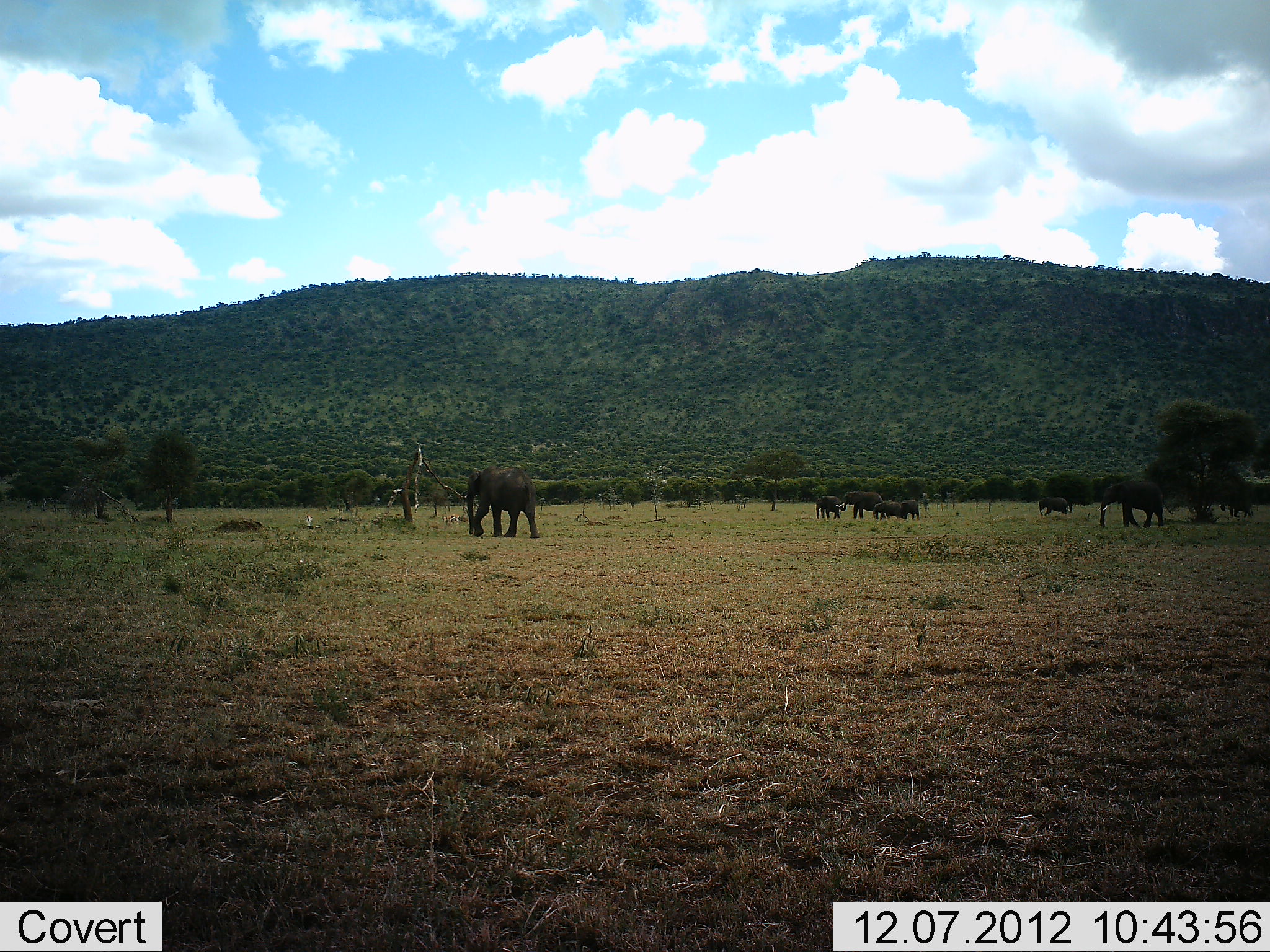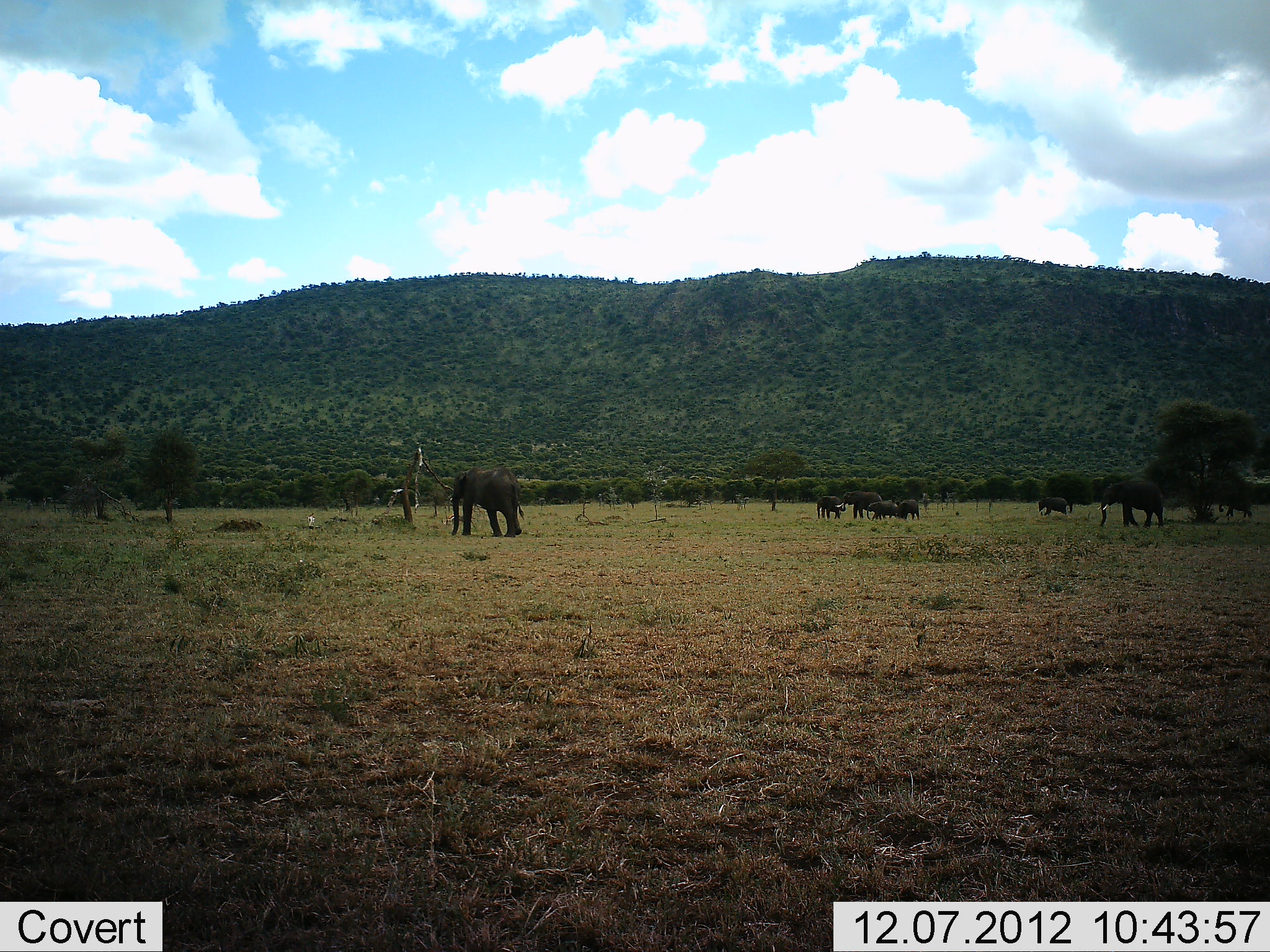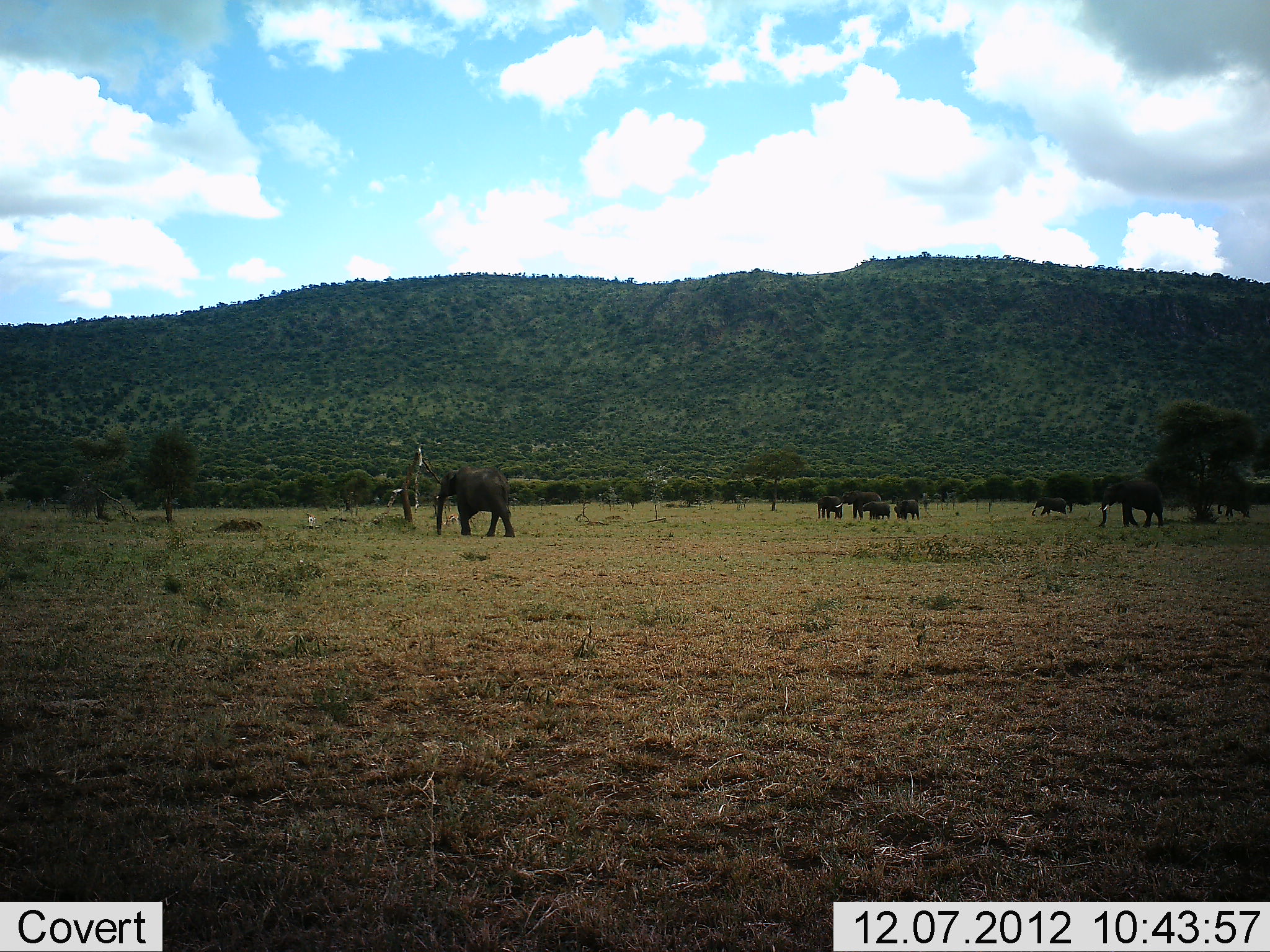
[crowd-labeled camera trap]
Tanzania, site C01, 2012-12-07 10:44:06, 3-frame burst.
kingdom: Animalia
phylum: Chordata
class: Mammalia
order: Proboscidea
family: Elephantidae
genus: Loxodonta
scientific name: Loxodonta africana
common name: african bush elephant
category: elephant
Elephant (african bush elephant) (Loxodonta africana), count 7. Behavior (volunteer vote fractions): standing 60%, resting 11%, moving 73%, interacting 7%. Young present (vote fraction): 42%. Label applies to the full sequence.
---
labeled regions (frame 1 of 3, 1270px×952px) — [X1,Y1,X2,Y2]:
animal: [467,466,540,539]; [1098,480,1173,528]; [836,491,883,520]; [1220,494,1254,517]; [816,496,840,520]; [873,500,900,521]; [1039,497,1068,516]; [898,499,920,520]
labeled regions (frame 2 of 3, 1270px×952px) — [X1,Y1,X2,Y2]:
animal: [450,467,525,537]; [1097,481,1165,528]; [836,491,883,520]; [865,500,900,521]; [1037,497,1068,516]; [817,496,841,520]; [895,499,919,520]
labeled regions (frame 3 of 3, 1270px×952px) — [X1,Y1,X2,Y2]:
animal: [435,467,515,537]; [1098,480,1165,528]; [836,491,883,520]; [865,500,900,521]; [1031,497,1068,516]; [817,496,841,520]; [895,499,919,520]